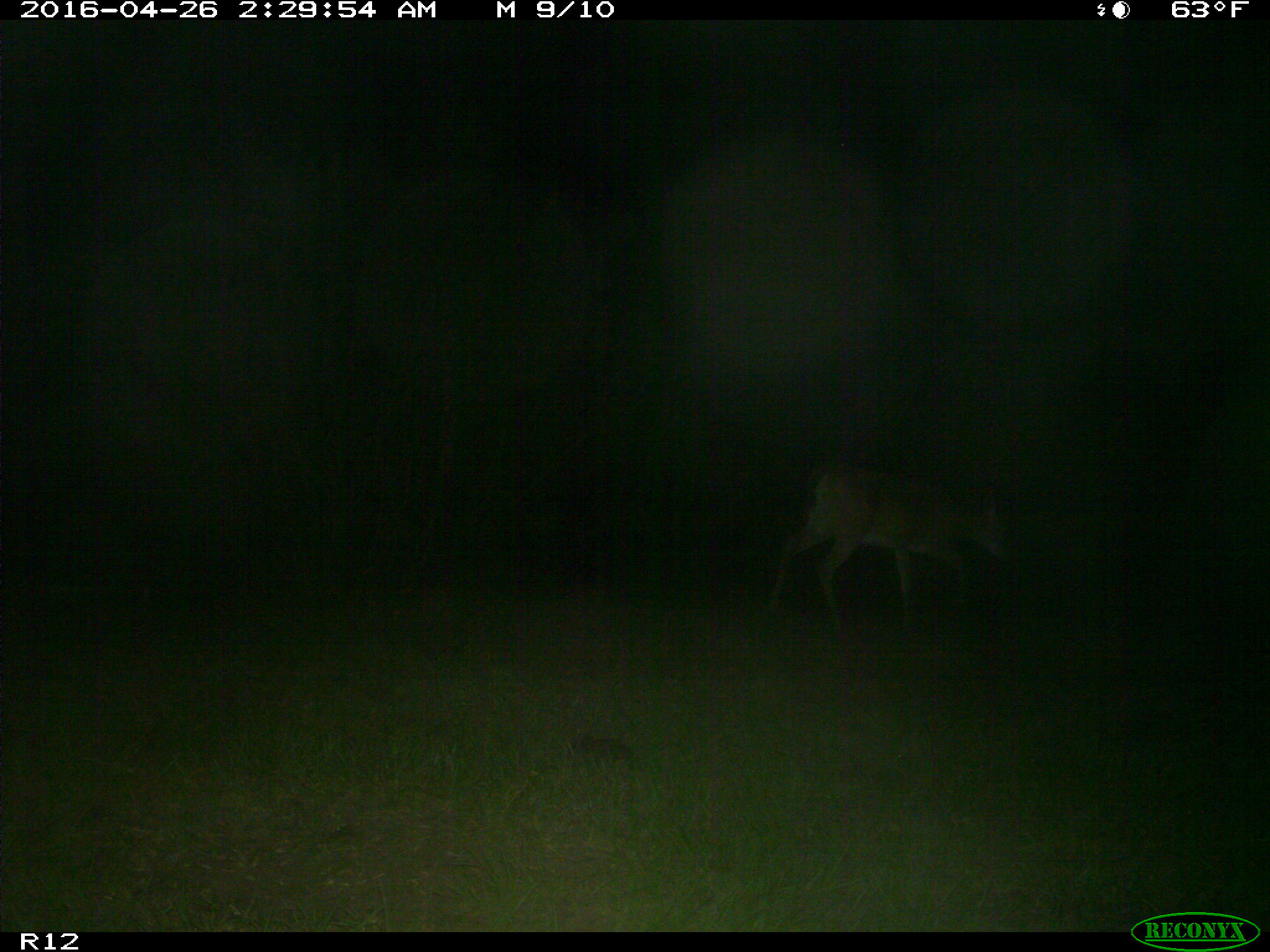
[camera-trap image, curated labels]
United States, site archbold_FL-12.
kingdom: Animalia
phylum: Chordata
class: Mammalia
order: Artiodactyla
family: Cervidae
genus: Odocoileus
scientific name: Odocoileus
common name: deer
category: unidentified deer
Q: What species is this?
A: Unidentified deer (deer) (Odocoileus).